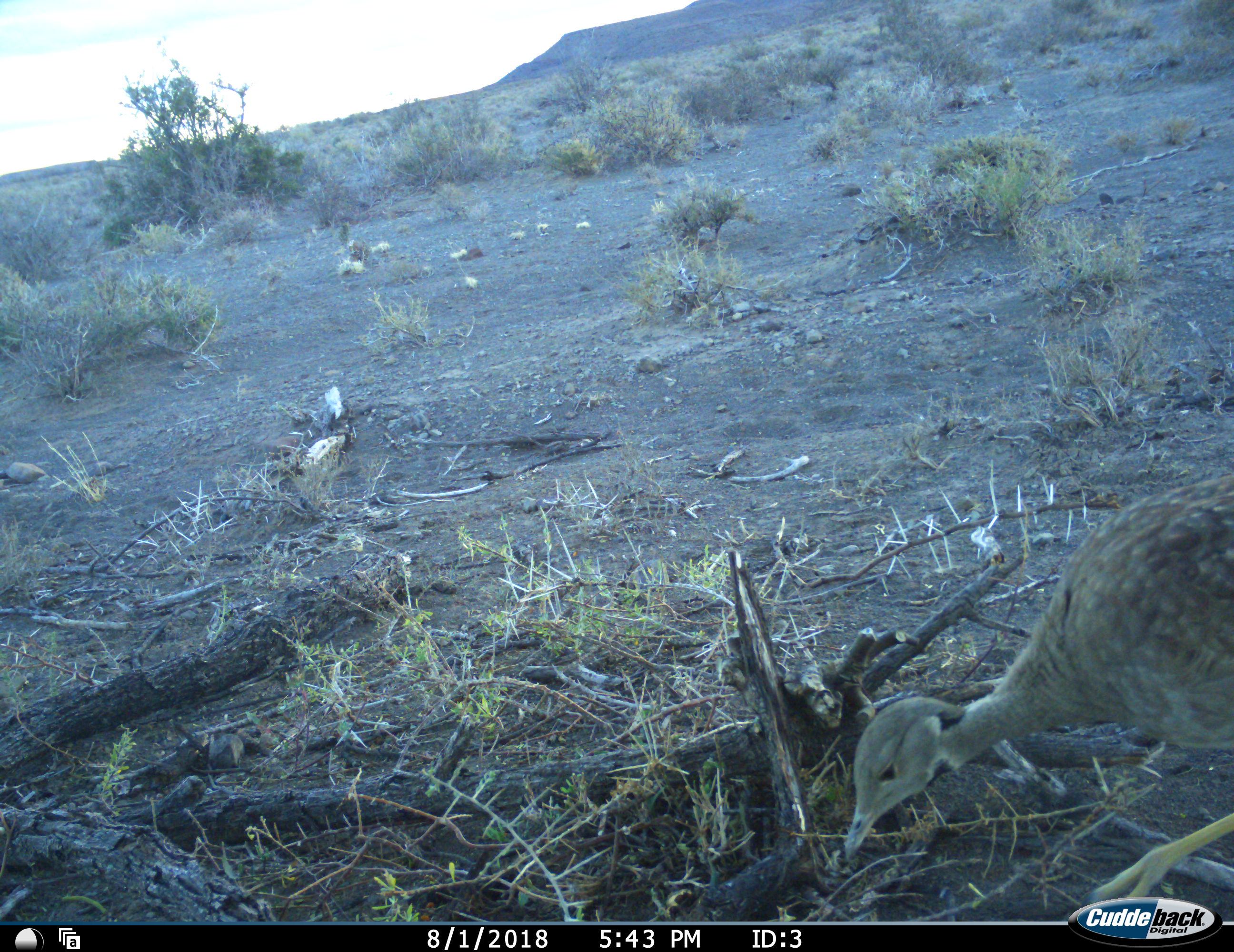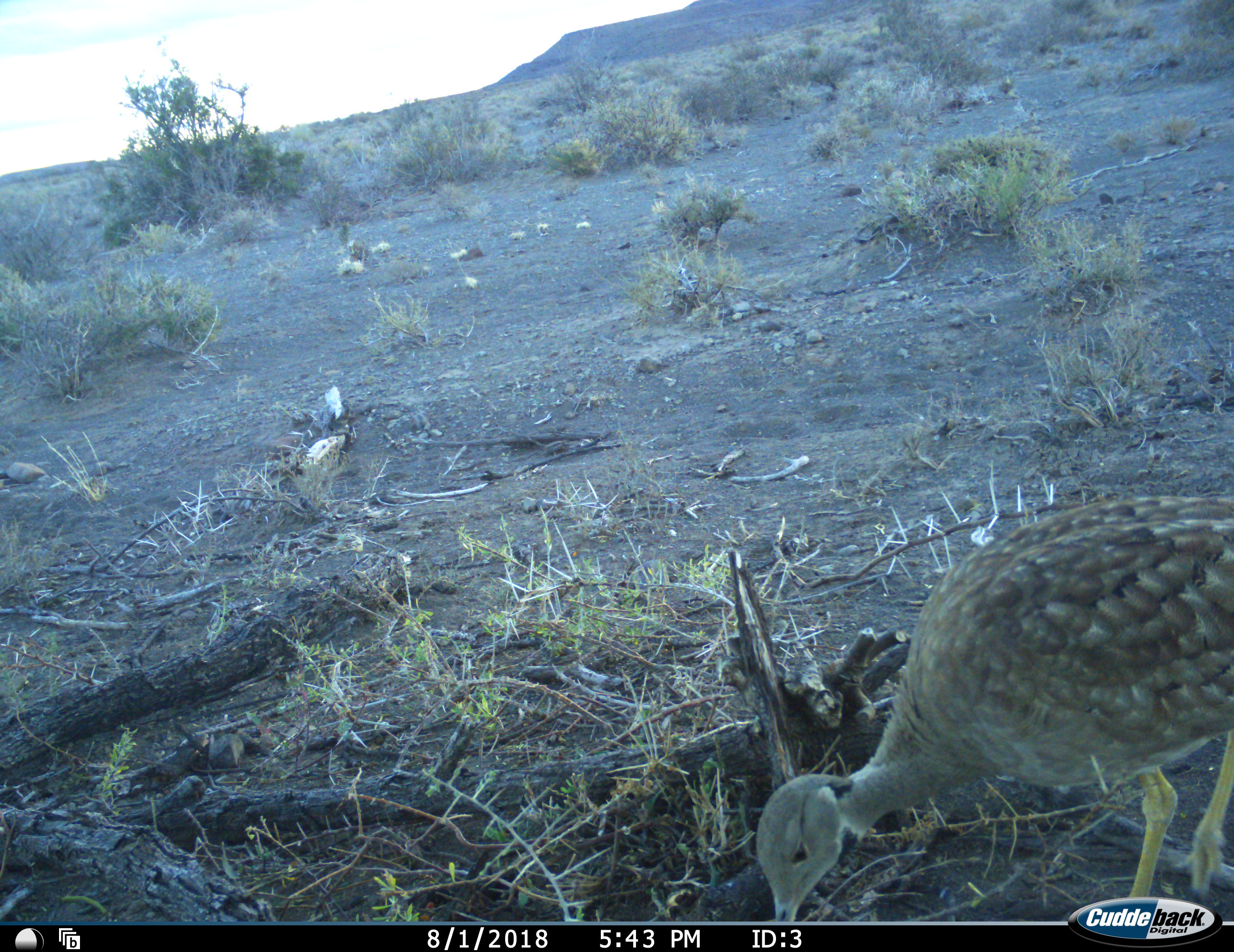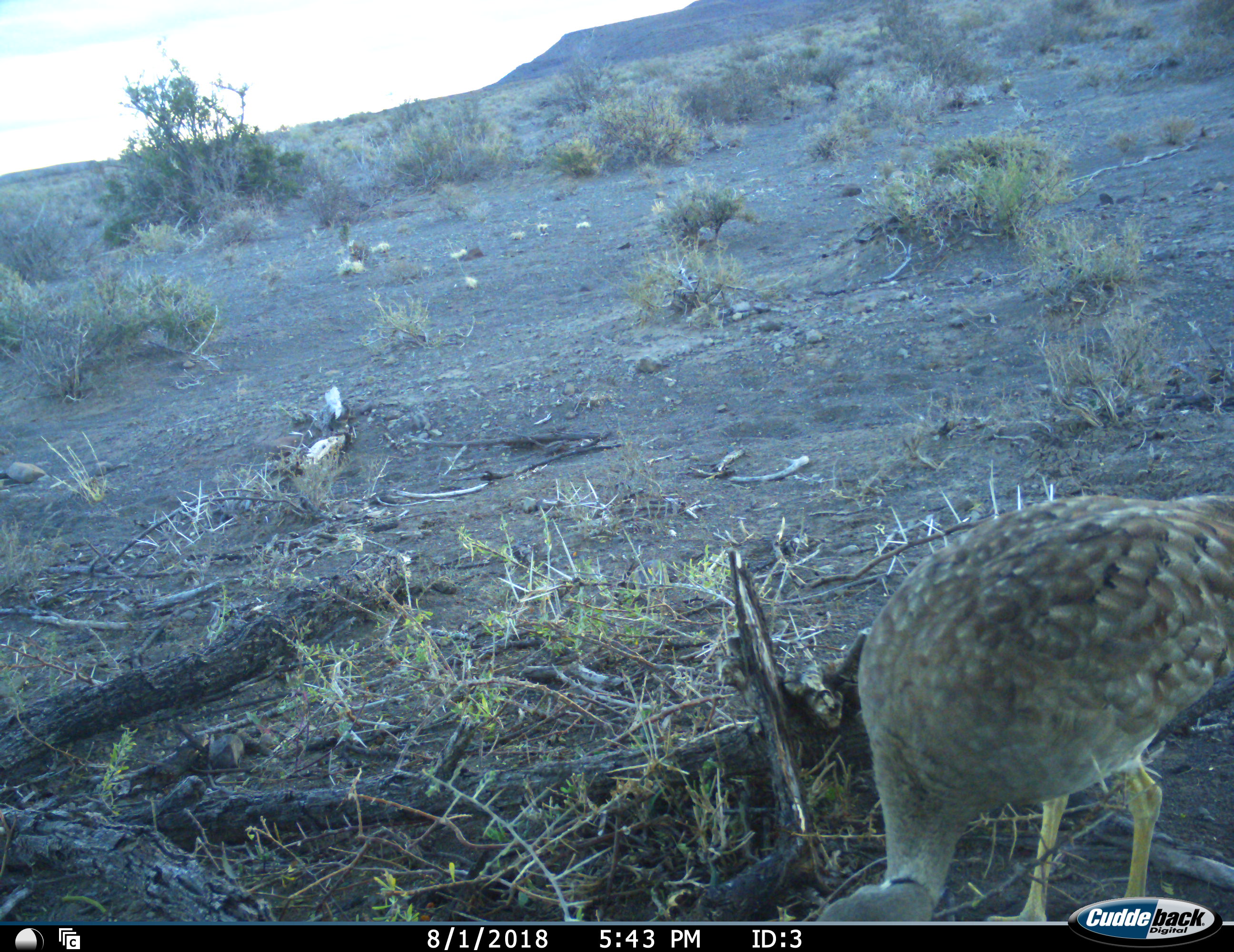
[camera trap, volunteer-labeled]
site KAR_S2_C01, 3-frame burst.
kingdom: Animalia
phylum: Chordata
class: Aves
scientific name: Aves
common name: bird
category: birdother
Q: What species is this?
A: Birdother (bird) (Aves).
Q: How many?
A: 1.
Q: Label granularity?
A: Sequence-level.